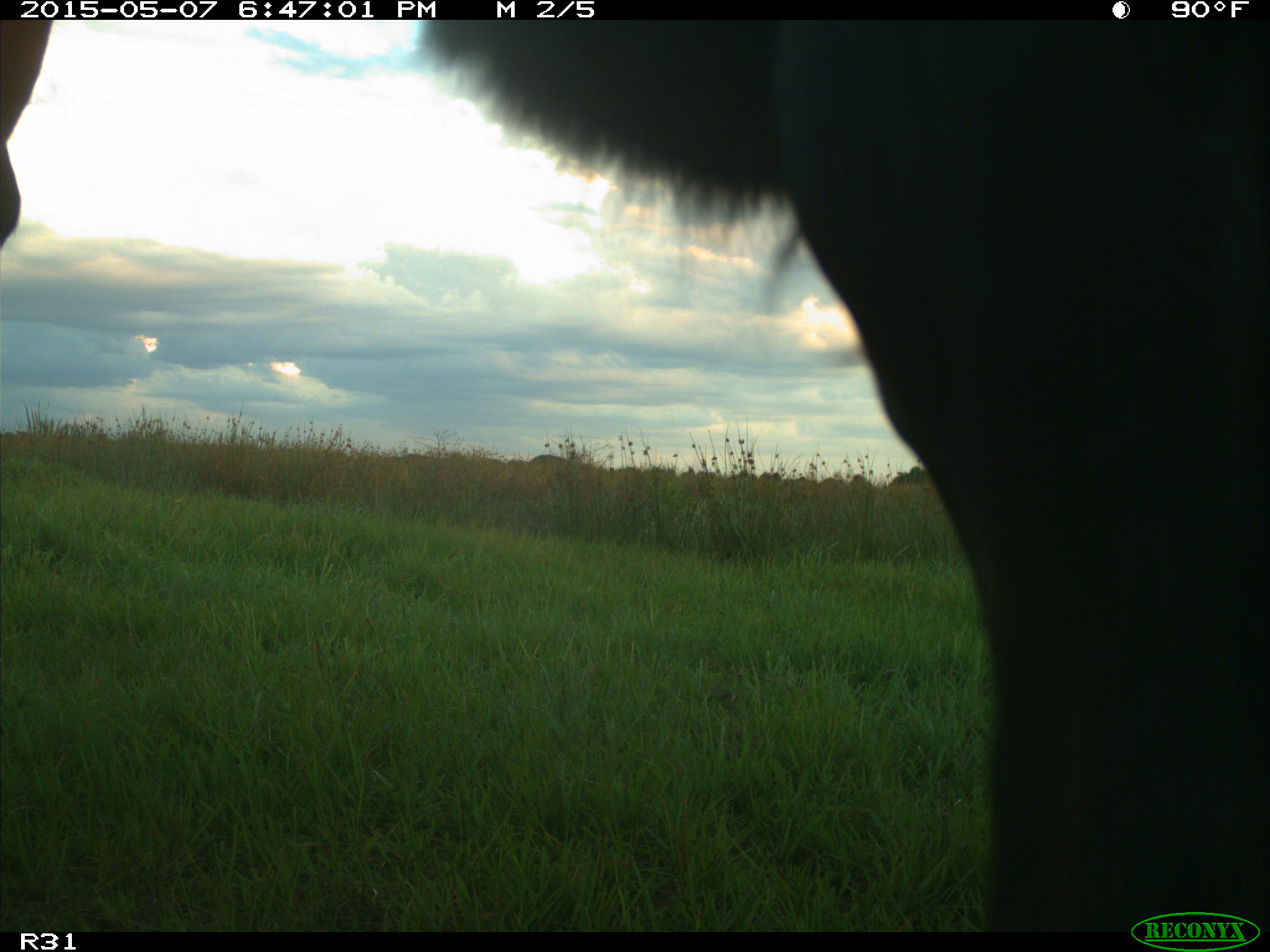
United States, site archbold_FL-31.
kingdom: Animalia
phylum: Chordata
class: Mammalia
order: Artiodactyla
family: Bovidae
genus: Bos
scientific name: Bos taurus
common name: domestic cow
Bos taurus (domestic cow).